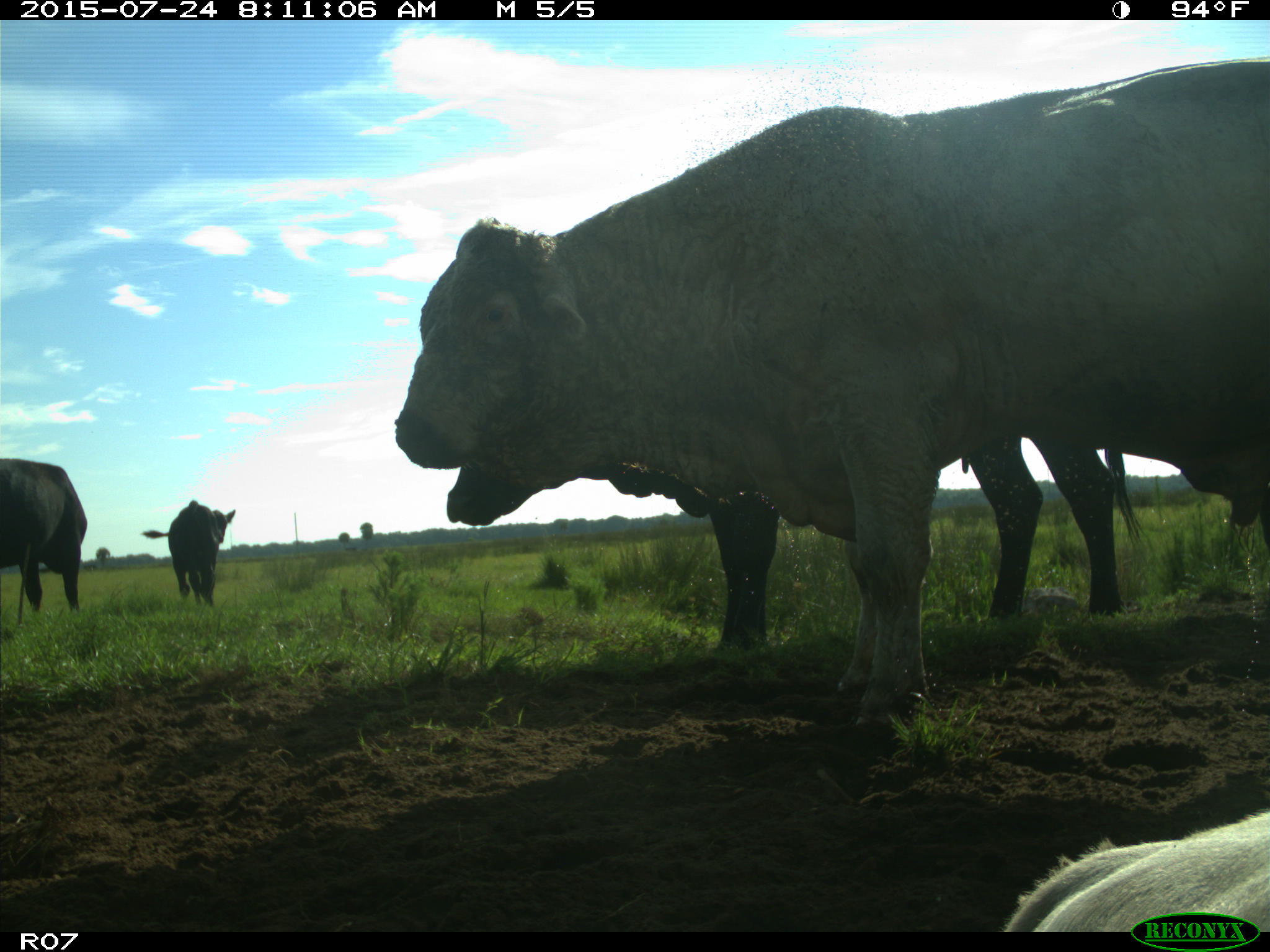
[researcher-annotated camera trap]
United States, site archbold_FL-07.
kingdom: Animalia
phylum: Chordata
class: Mammalia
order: Artiodactyla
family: Bovidae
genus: Bos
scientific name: Bos taurus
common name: domestic cow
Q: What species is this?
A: Bos taurus (domestic cow).